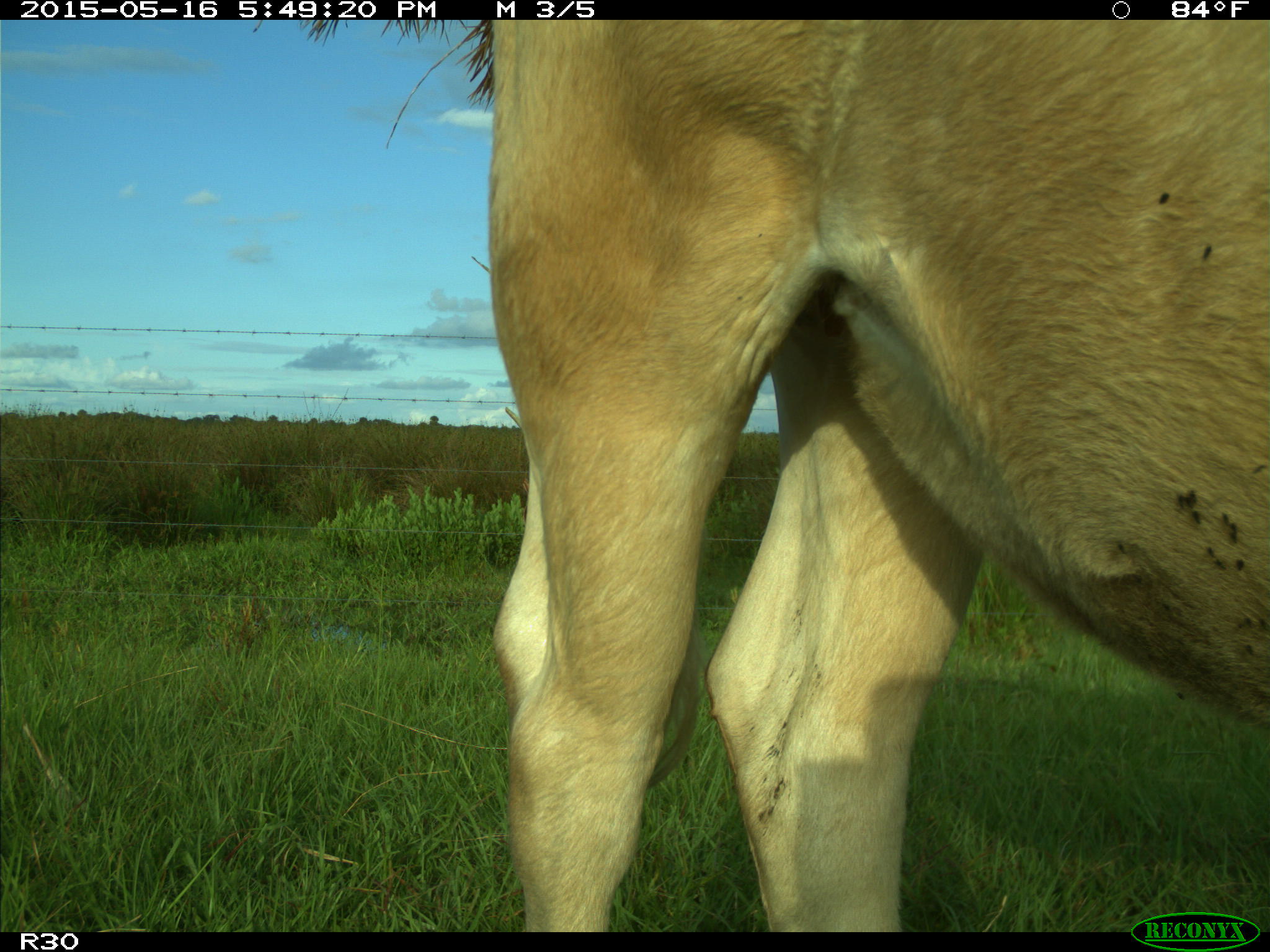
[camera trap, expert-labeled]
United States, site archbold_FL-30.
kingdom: Animalia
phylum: Chordata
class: Mammalia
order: Artiodactyla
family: Bovidae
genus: Bos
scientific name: Bos taurus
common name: domestic cow